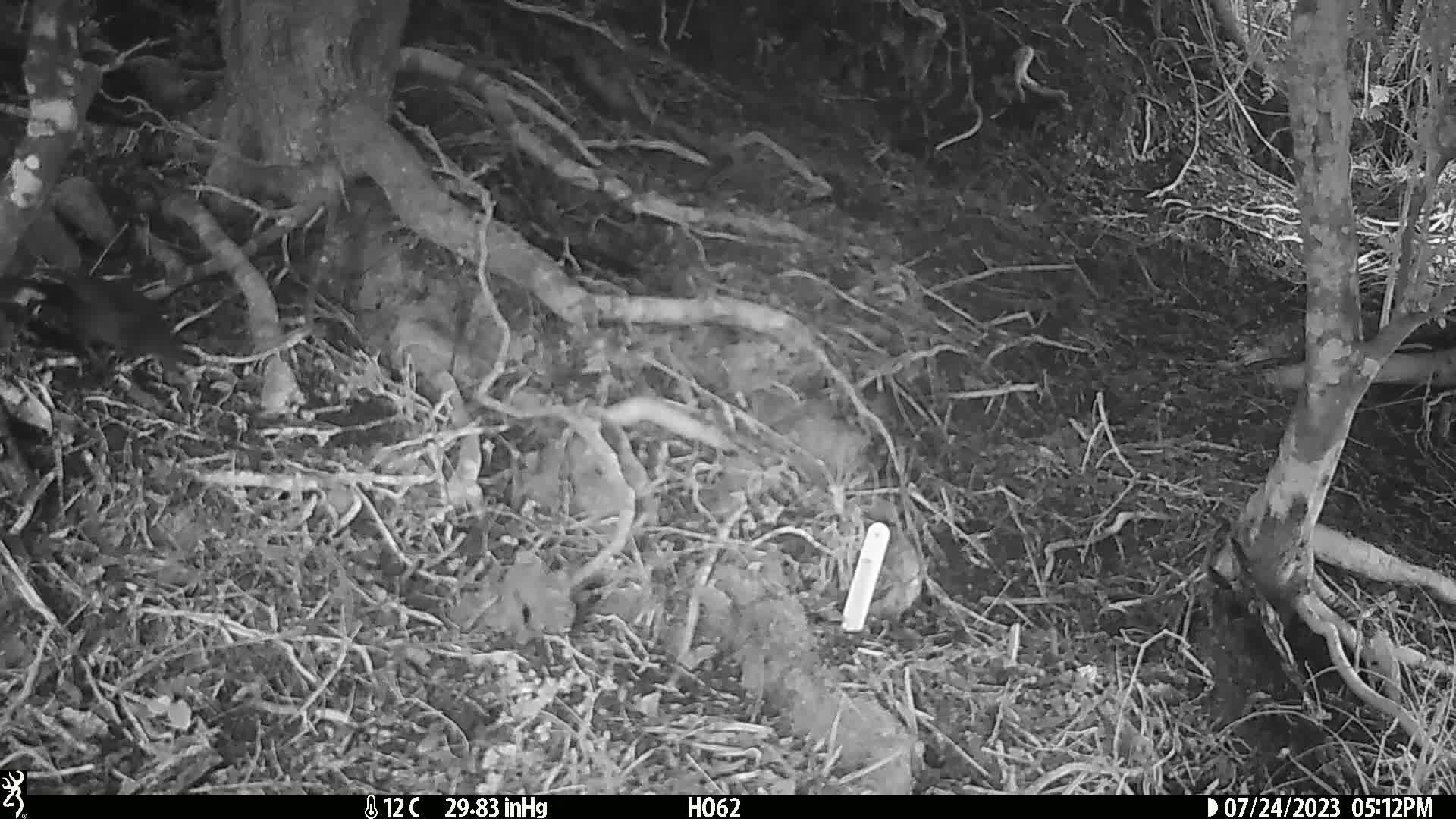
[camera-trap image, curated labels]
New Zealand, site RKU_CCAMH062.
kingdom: Animalia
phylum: Chordata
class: Aves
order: Passeriformes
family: Turdidae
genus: Turdus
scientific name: Turdus merula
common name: eurasian blackbird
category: blackbird